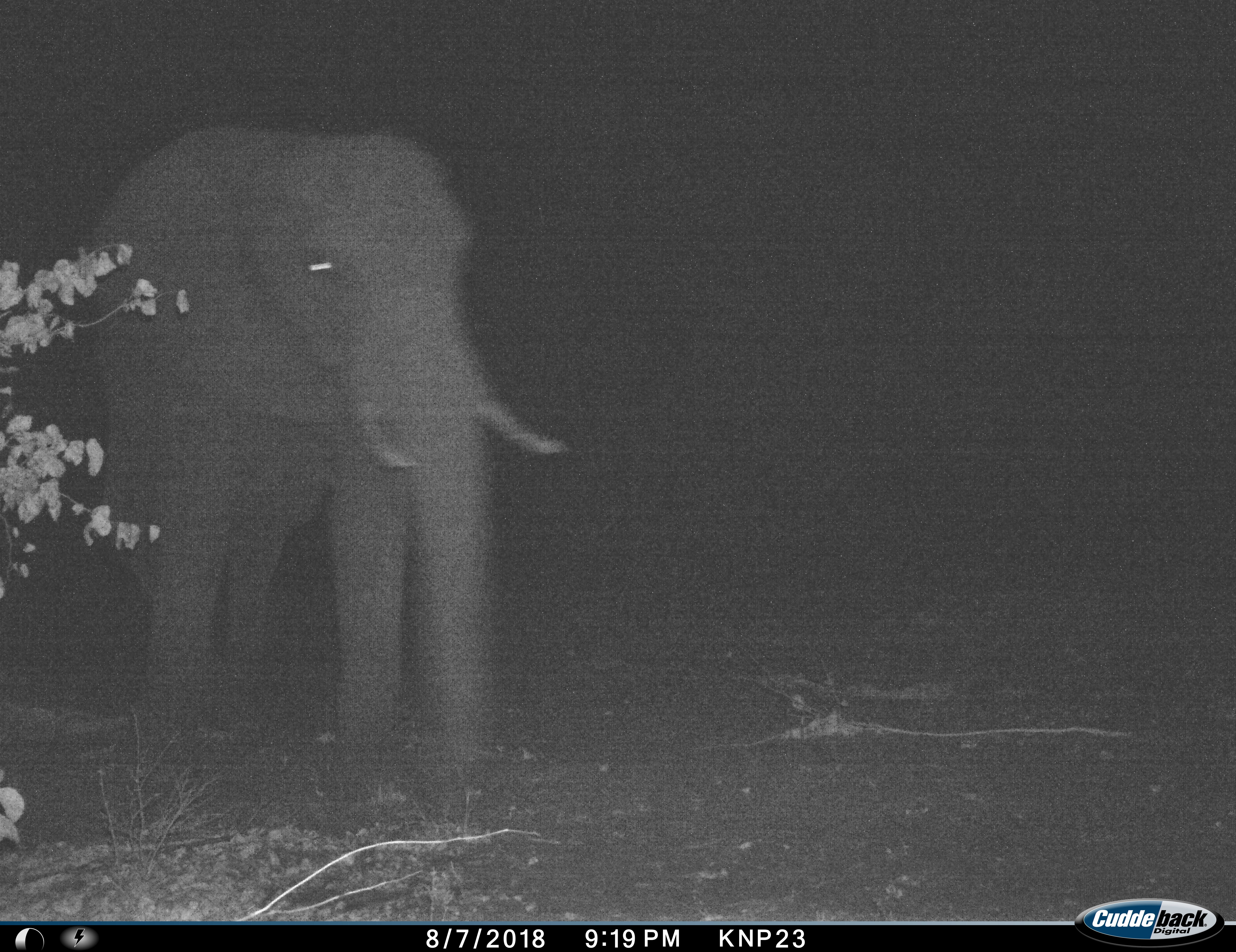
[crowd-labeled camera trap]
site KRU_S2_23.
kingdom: Animalia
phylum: Chordata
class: Mammalia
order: Proboscidea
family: Elephantidae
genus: Loxodonta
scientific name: Loxodonta africana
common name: african bush elephant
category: elephant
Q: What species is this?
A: Elephant (african bush elephant) (Loxodonta africana).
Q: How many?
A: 1.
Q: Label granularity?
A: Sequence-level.